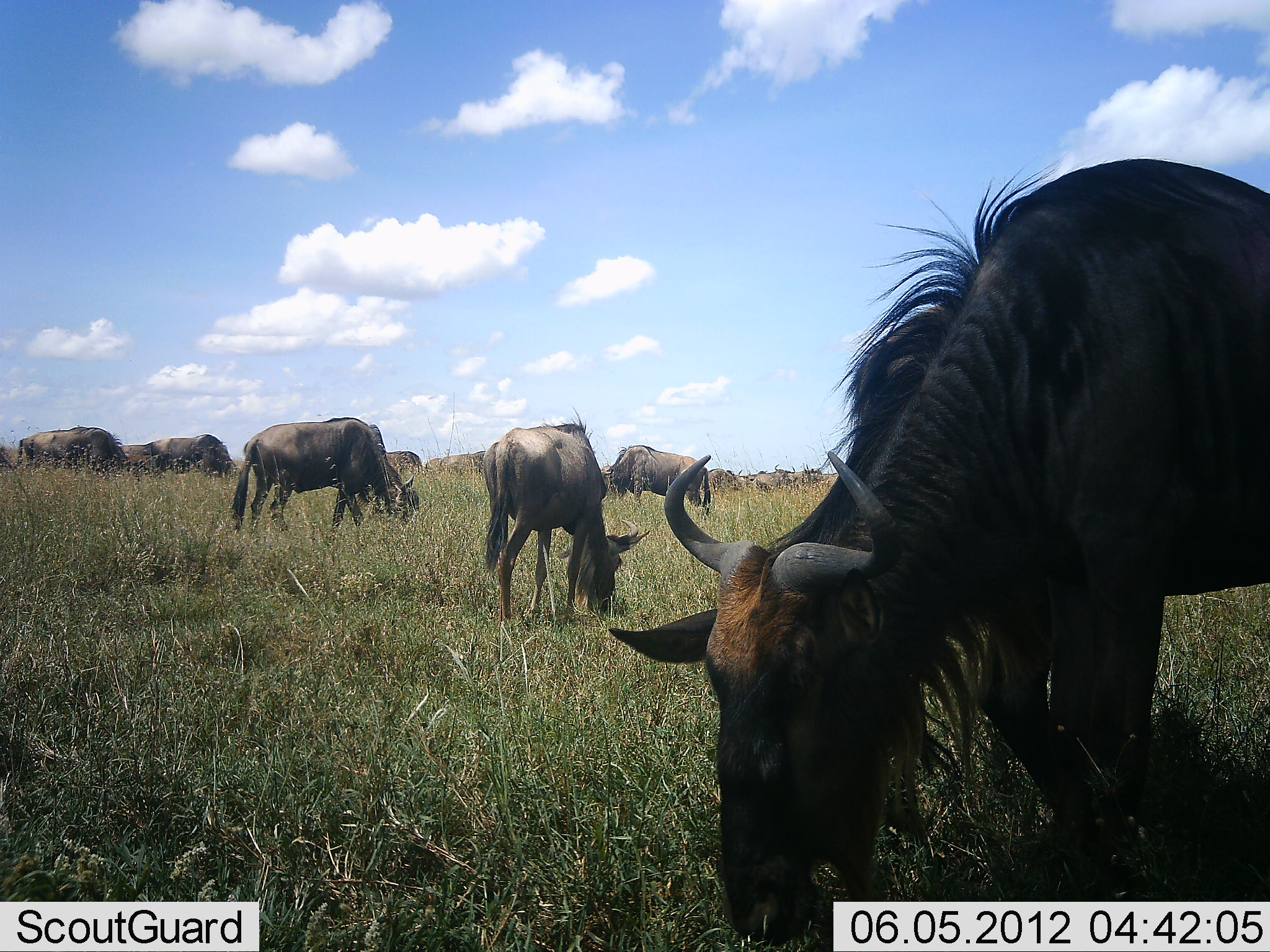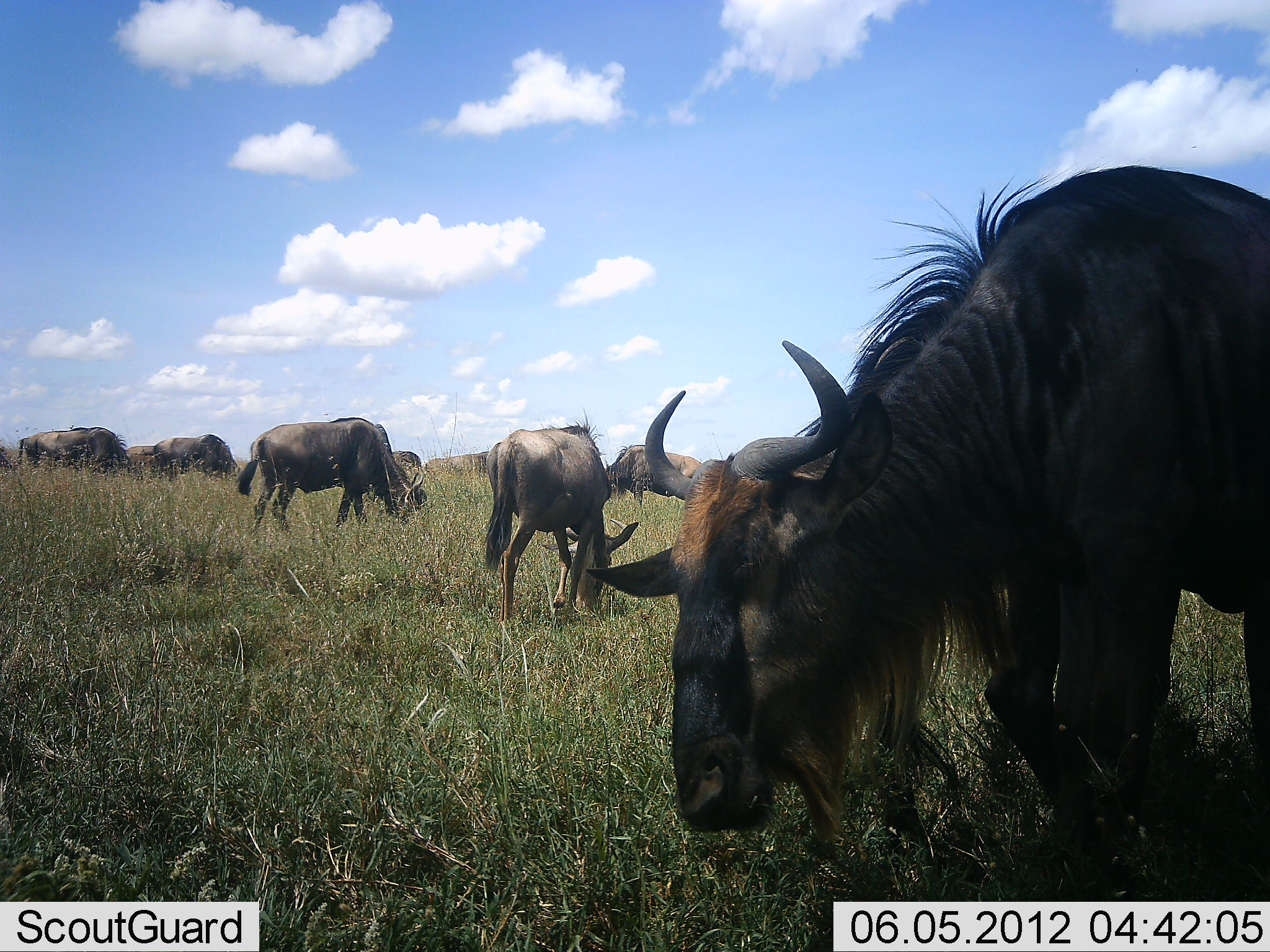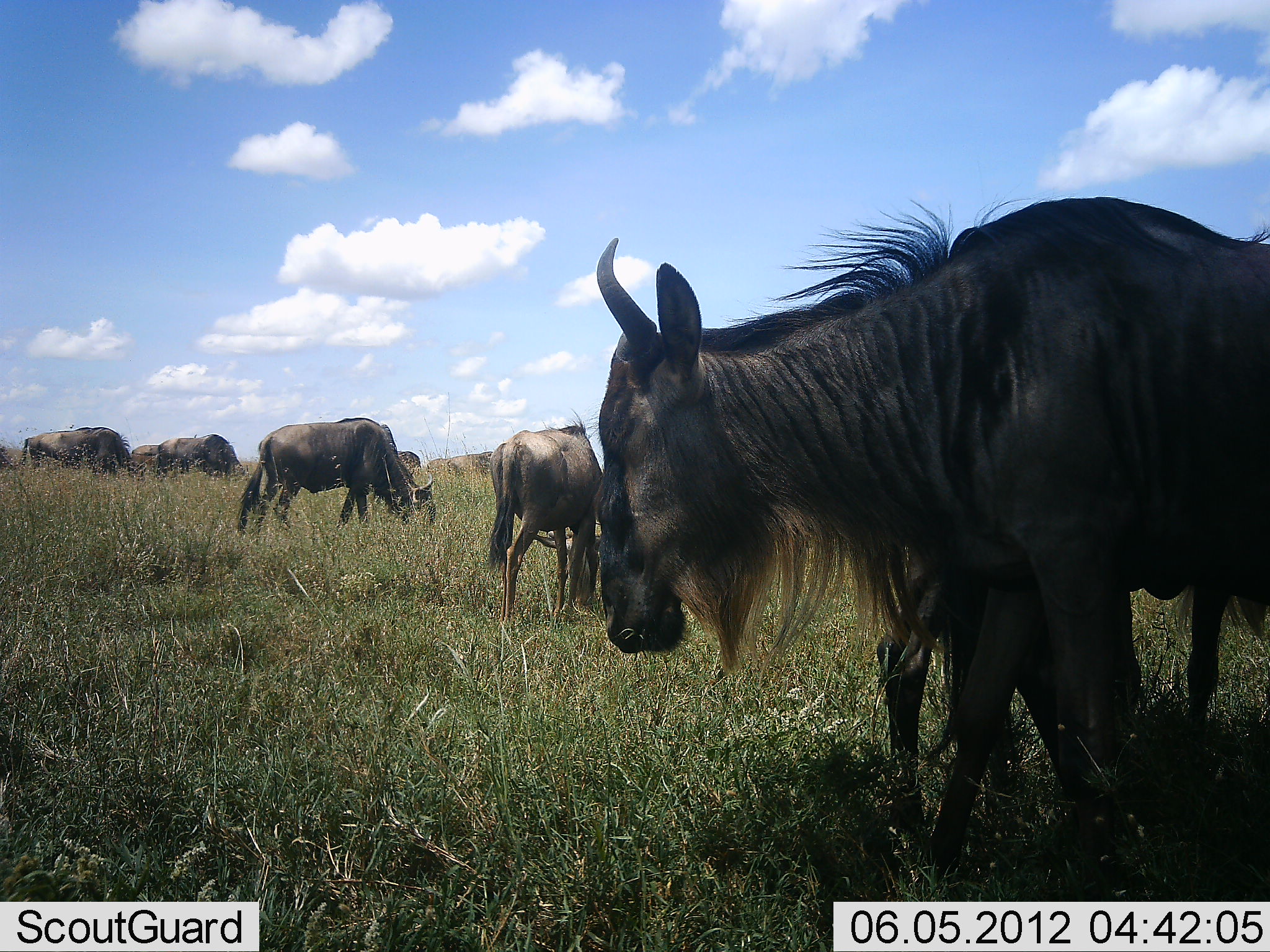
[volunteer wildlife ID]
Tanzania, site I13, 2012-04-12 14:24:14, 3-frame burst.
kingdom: Animalia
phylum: Chordata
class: Mammalia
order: Artiodactyla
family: Bovidae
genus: Connochaetes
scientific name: Connochaetes taurinus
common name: blue wildebeest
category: wildebeest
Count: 10.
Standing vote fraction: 32%.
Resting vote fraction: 3%.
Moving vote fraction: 12%.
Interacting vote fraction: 0%.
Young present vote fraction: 12%.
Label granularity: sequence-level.